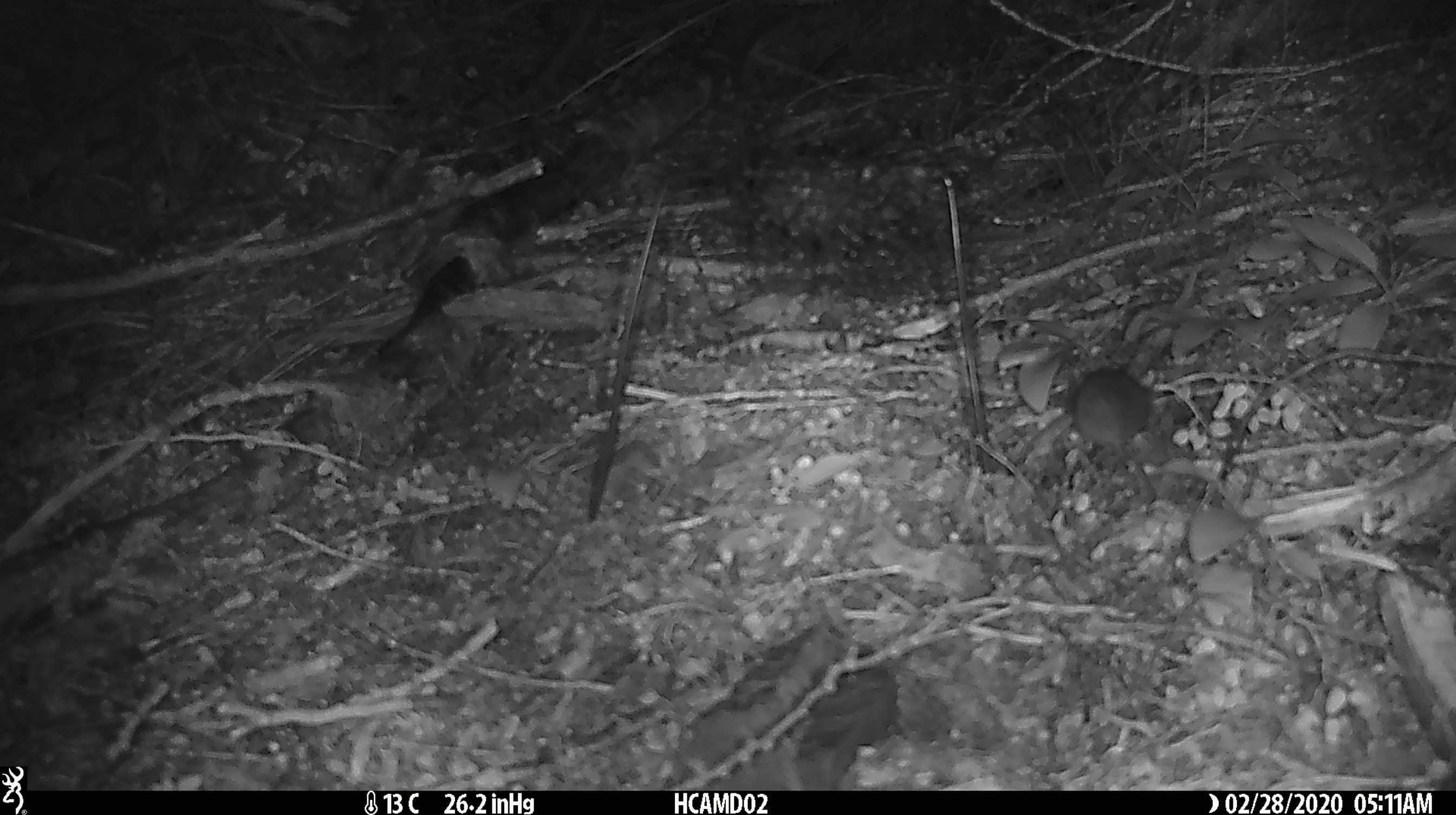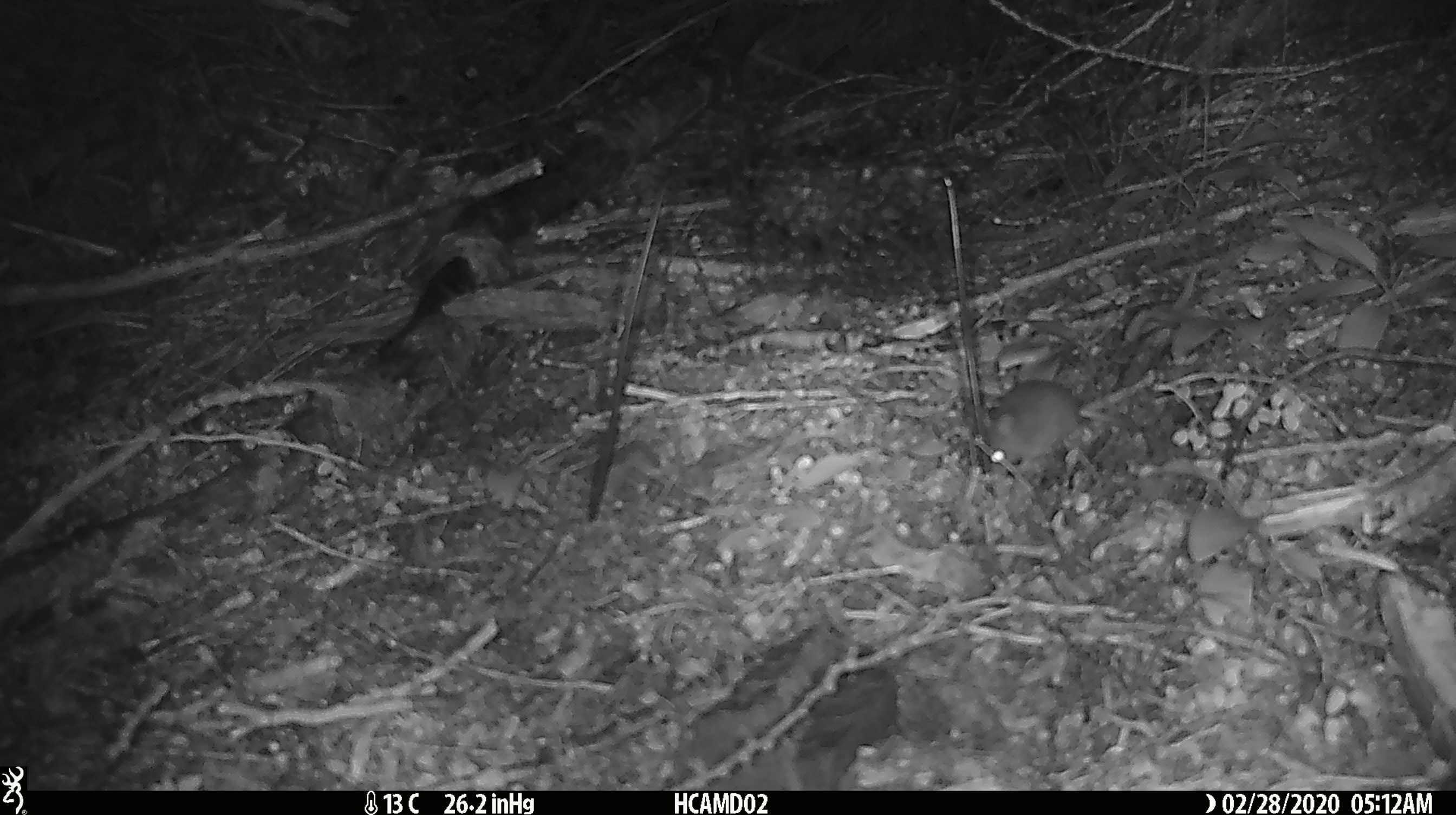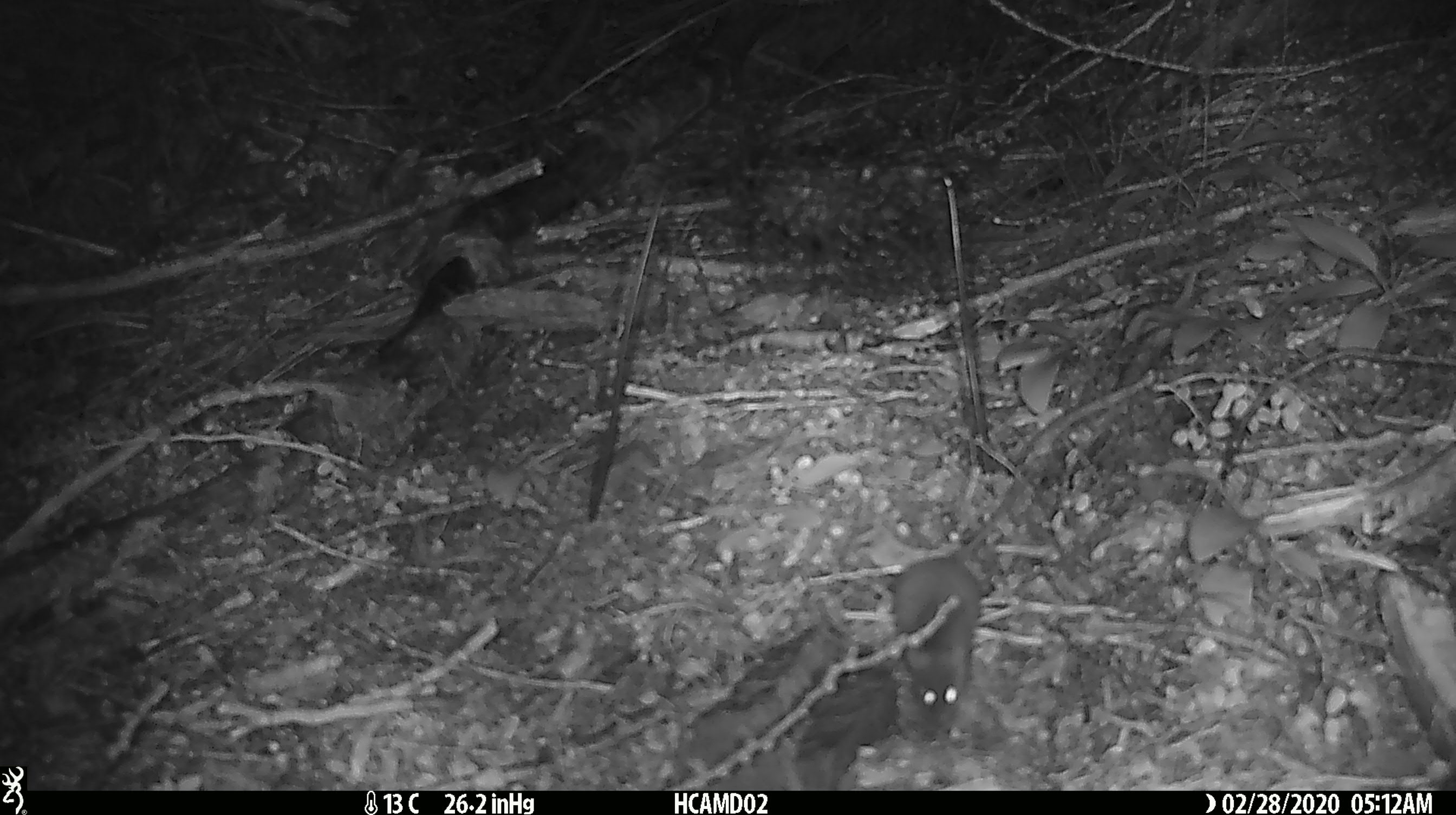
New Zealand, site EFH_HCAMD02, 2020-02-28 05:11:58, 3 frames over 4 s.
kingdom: Animalia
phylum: Chordata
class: Mammalia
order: Rodentia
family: Muridae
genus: Mus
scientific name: Mus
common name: mouse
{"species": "mouse (Mus)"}